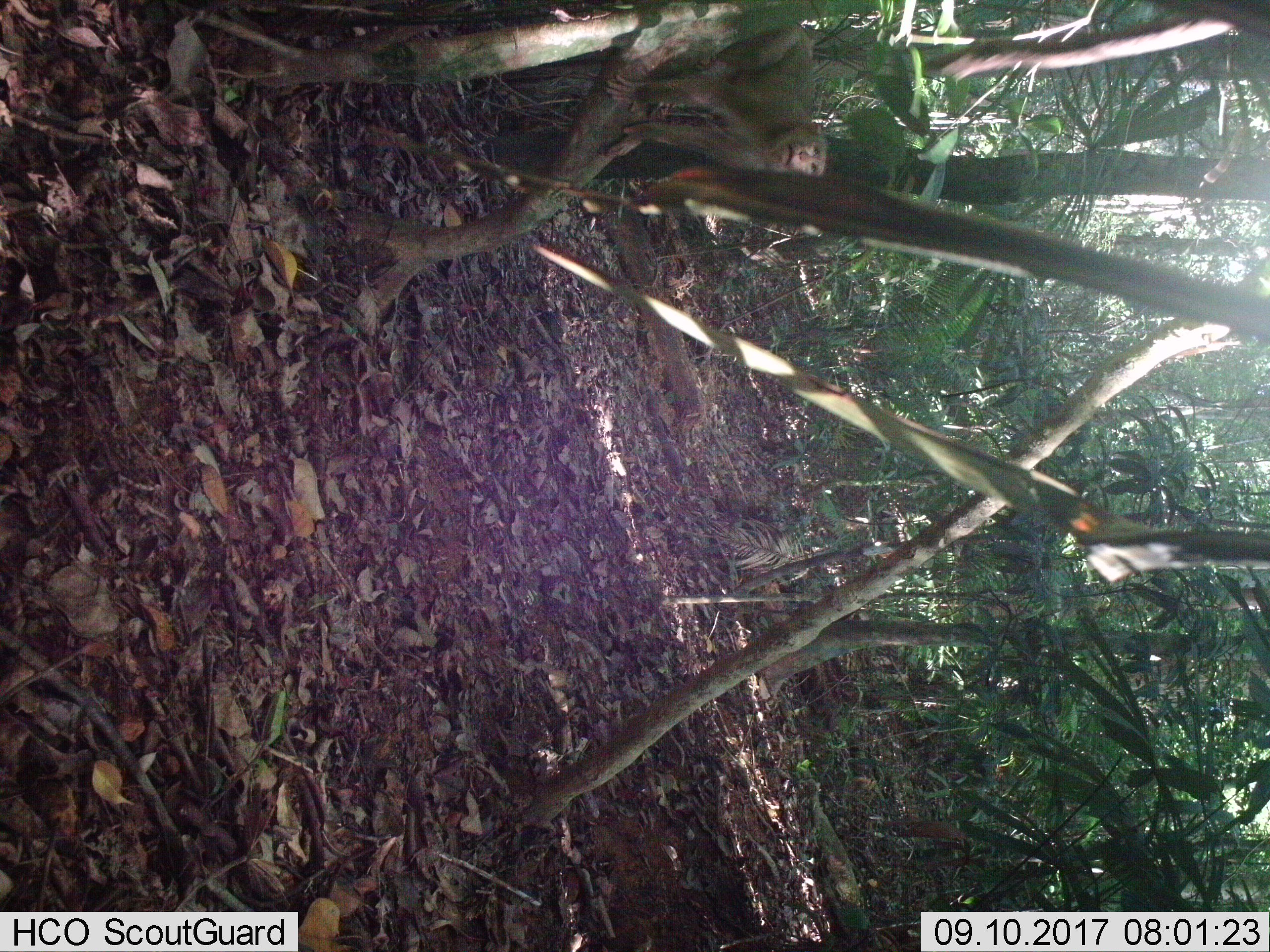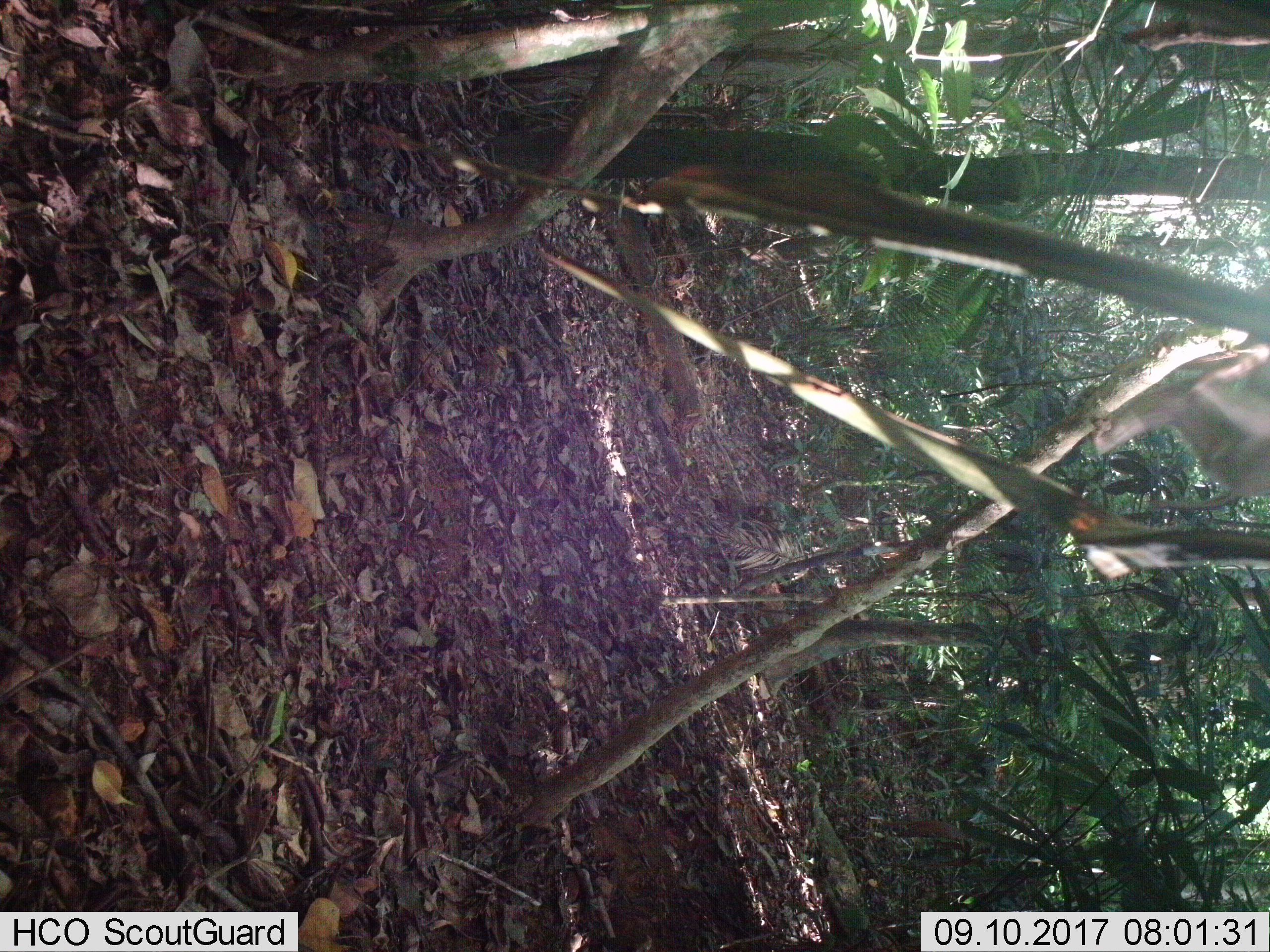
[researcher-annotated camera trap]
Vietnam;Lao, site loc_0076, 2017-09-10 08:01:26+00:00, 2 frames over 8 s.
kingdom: Animalia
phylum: Chordata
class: Mammalia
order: Primates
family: Cercopithecidae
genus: Macaca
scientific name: Macaca nemestrina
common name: pig-tailed macaque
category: pig tailed macaque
Pig tailed macaque (pig-tailed macaque) (Macaca nemestrina). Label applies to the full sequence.